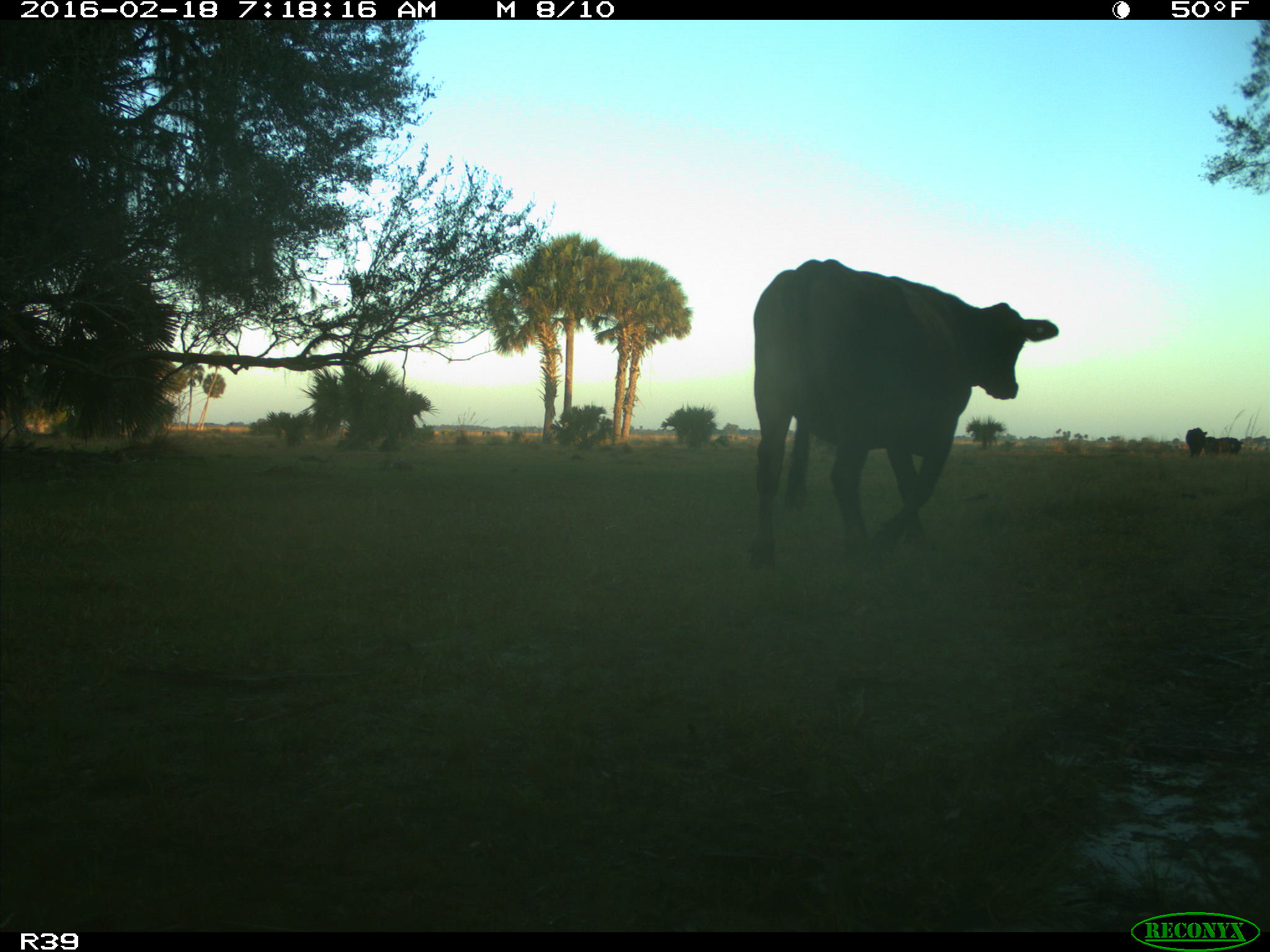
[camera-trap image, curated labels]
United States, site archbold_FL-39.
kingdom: Animalia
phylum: Chordata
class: Mammalia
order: Artiodactyla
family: Bovidae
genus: Bos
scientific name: Bos taurus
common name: domestic cow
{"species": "Bos taurus (domestic cow)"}